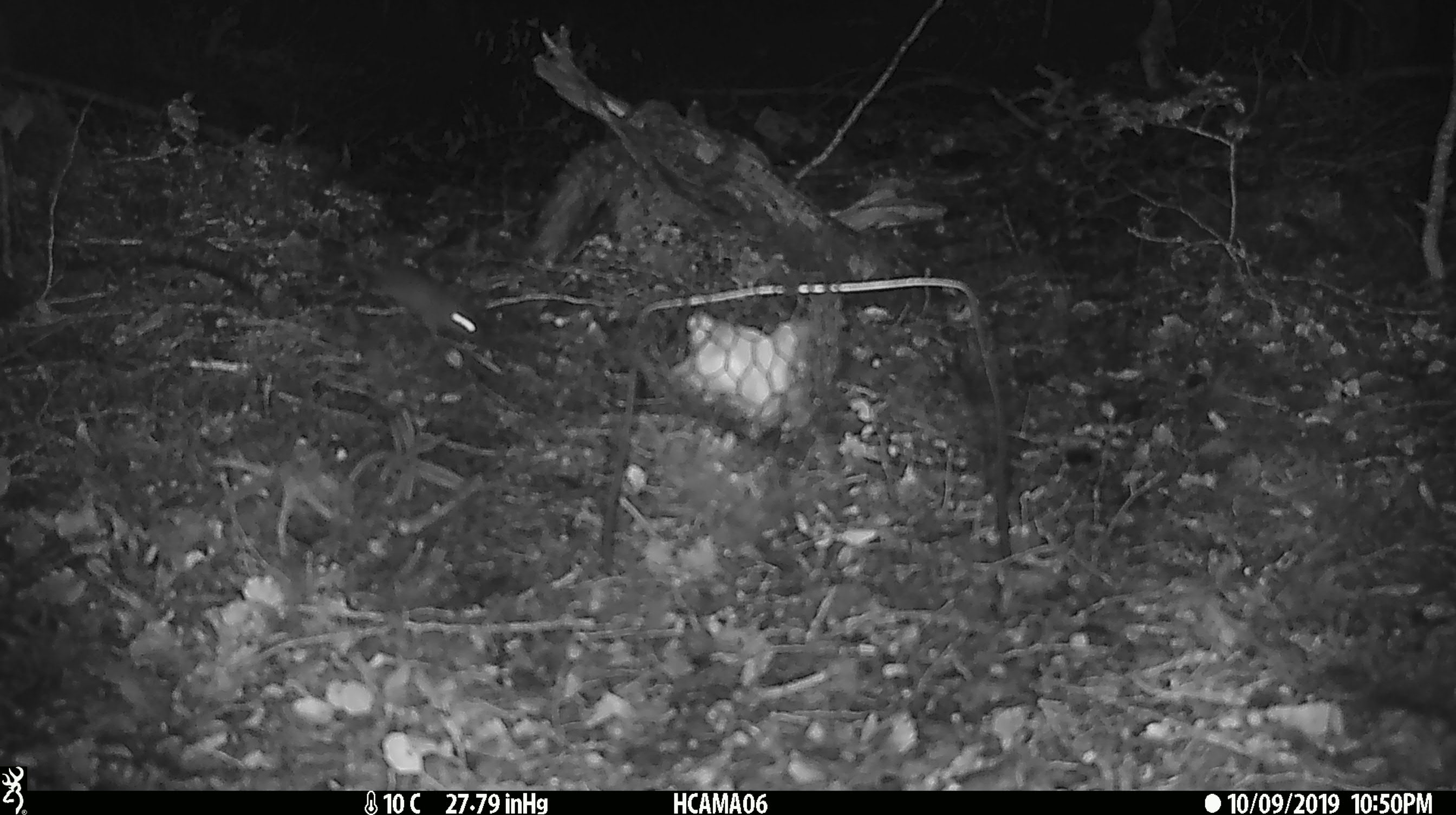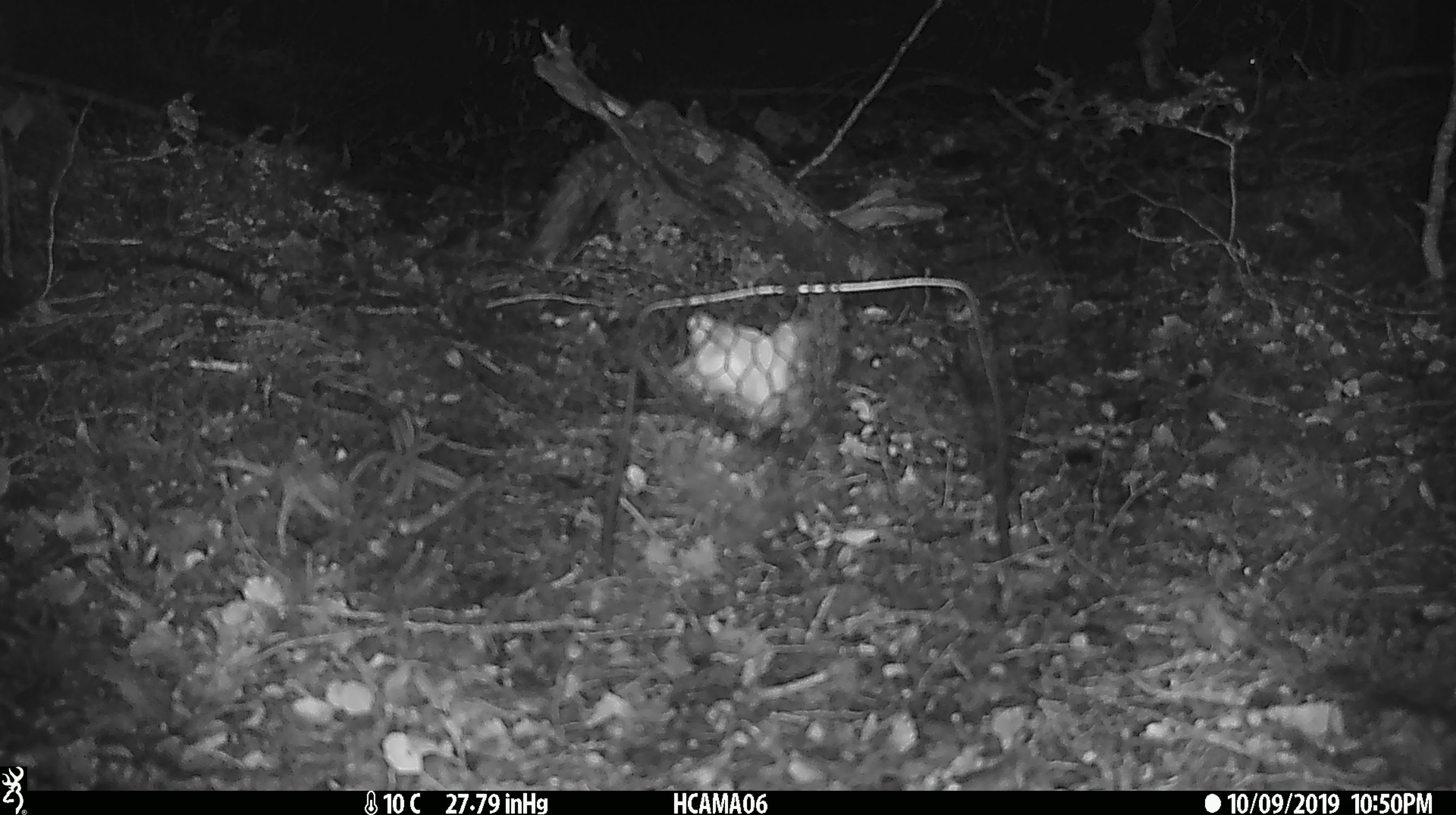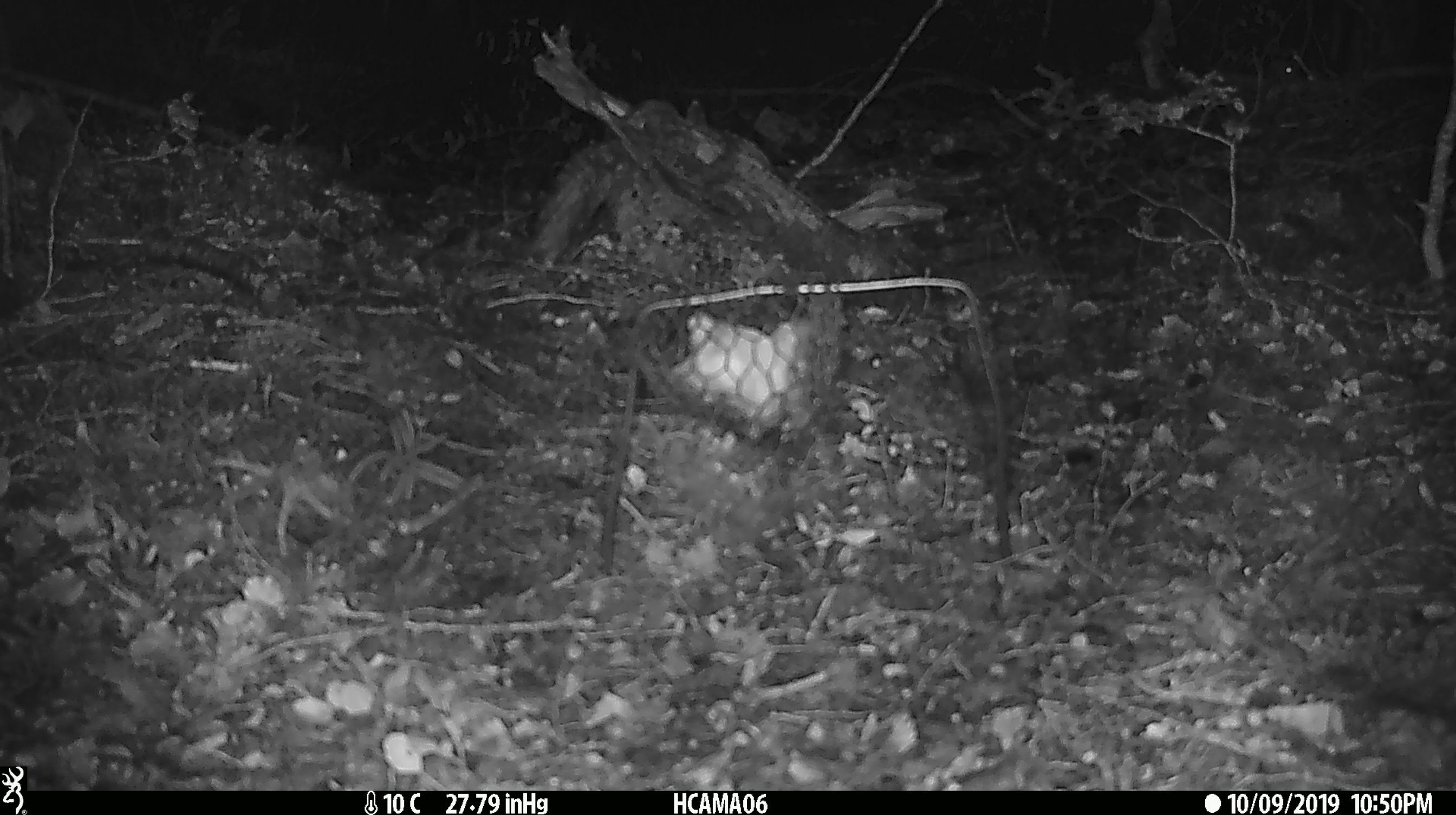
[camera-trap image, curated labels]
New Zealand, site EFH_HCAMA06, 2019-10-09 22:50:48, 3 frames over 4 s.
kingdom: Animalia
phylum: Chordata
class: Mammalia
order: Rodentia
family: Muridae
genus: Mus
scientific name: Mus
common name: mouse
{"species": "mouse (Mus)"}